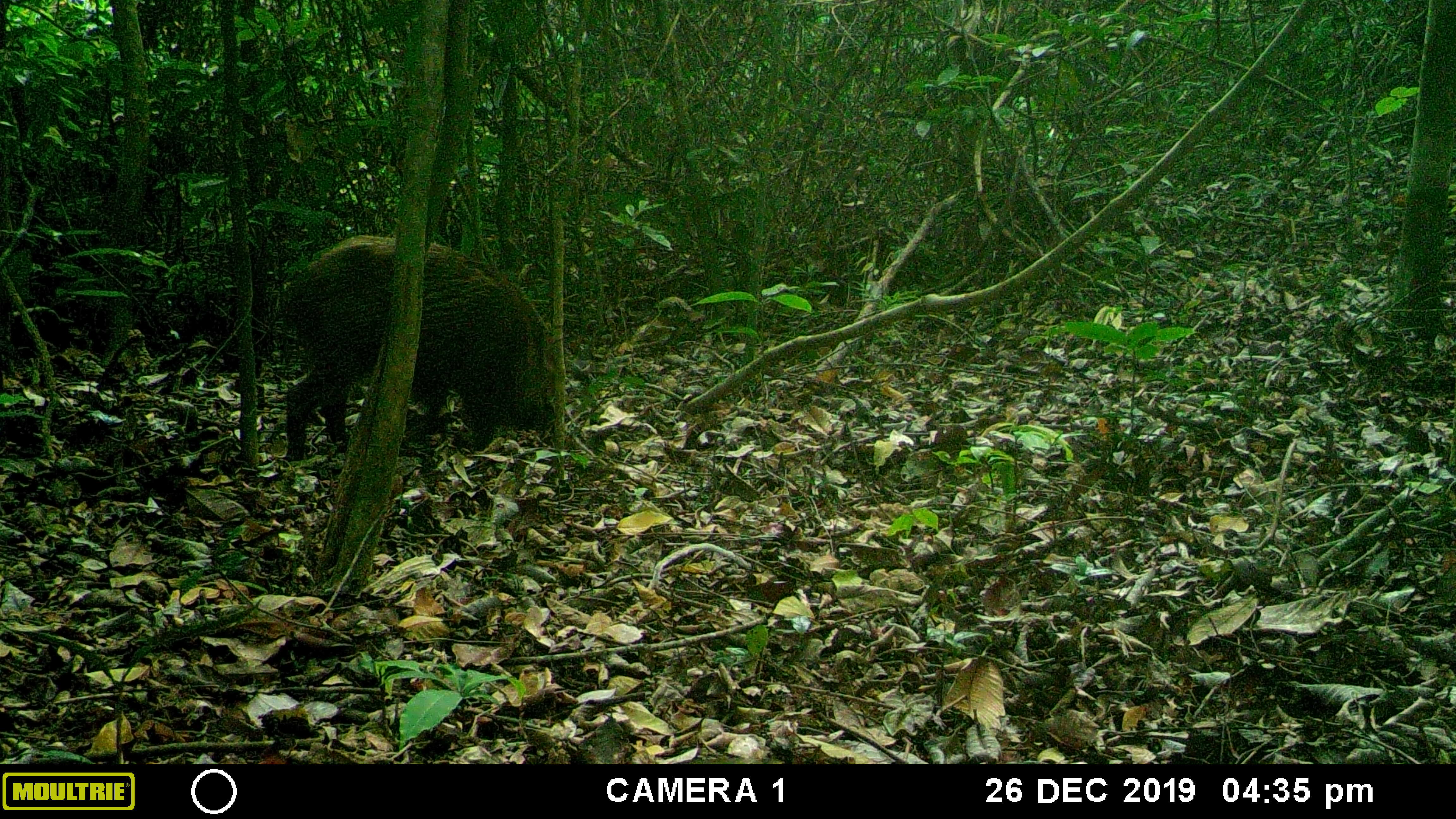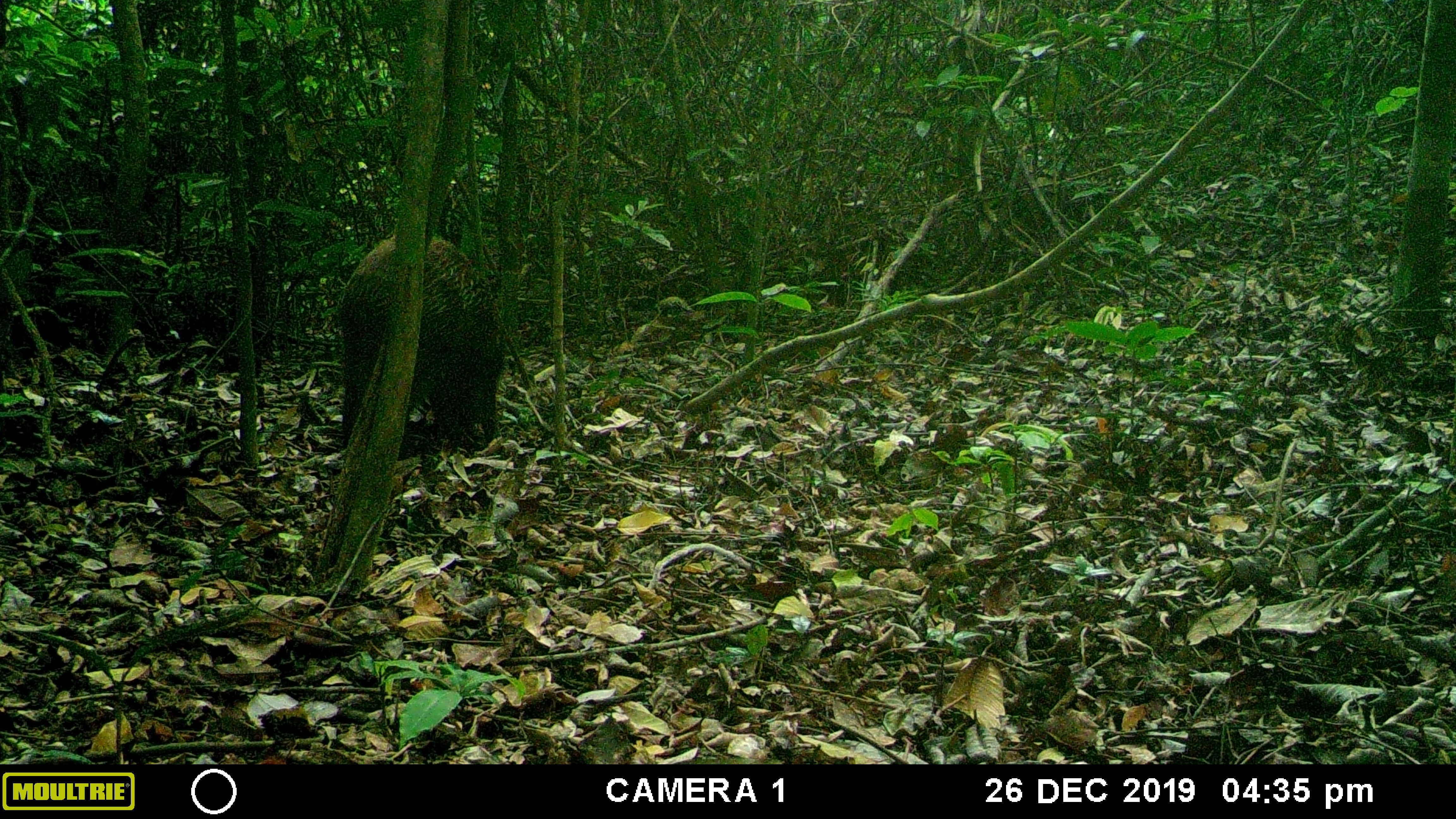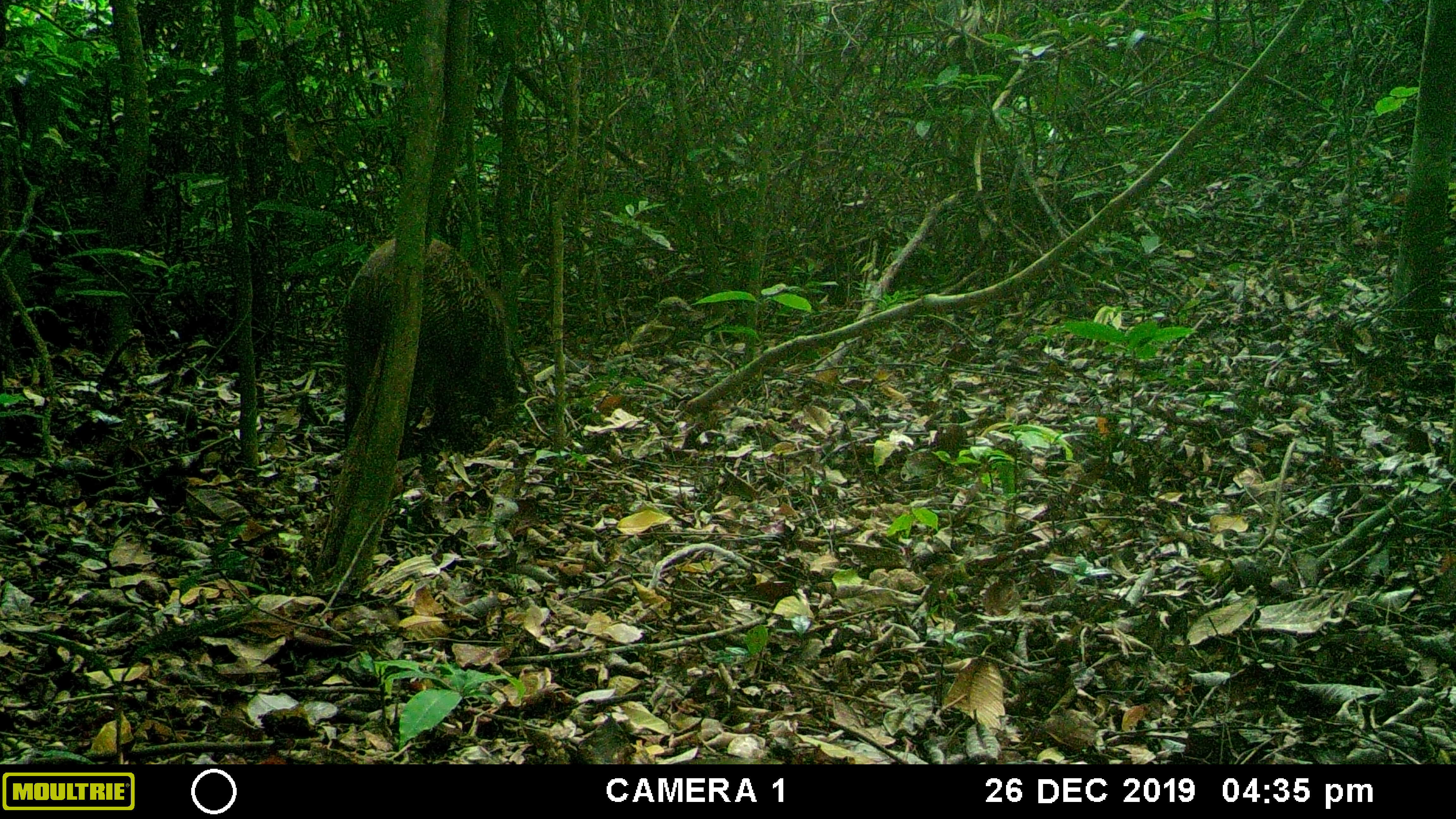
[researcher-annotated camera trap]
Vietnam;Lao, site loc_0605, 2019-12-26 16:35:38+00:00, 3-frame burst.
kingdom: Animalia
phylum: Chordata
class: Mammalia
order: Artiodactyla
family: Suidae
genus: Sus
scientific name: Sus scrofa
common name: eurasian wild pig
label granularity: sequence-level